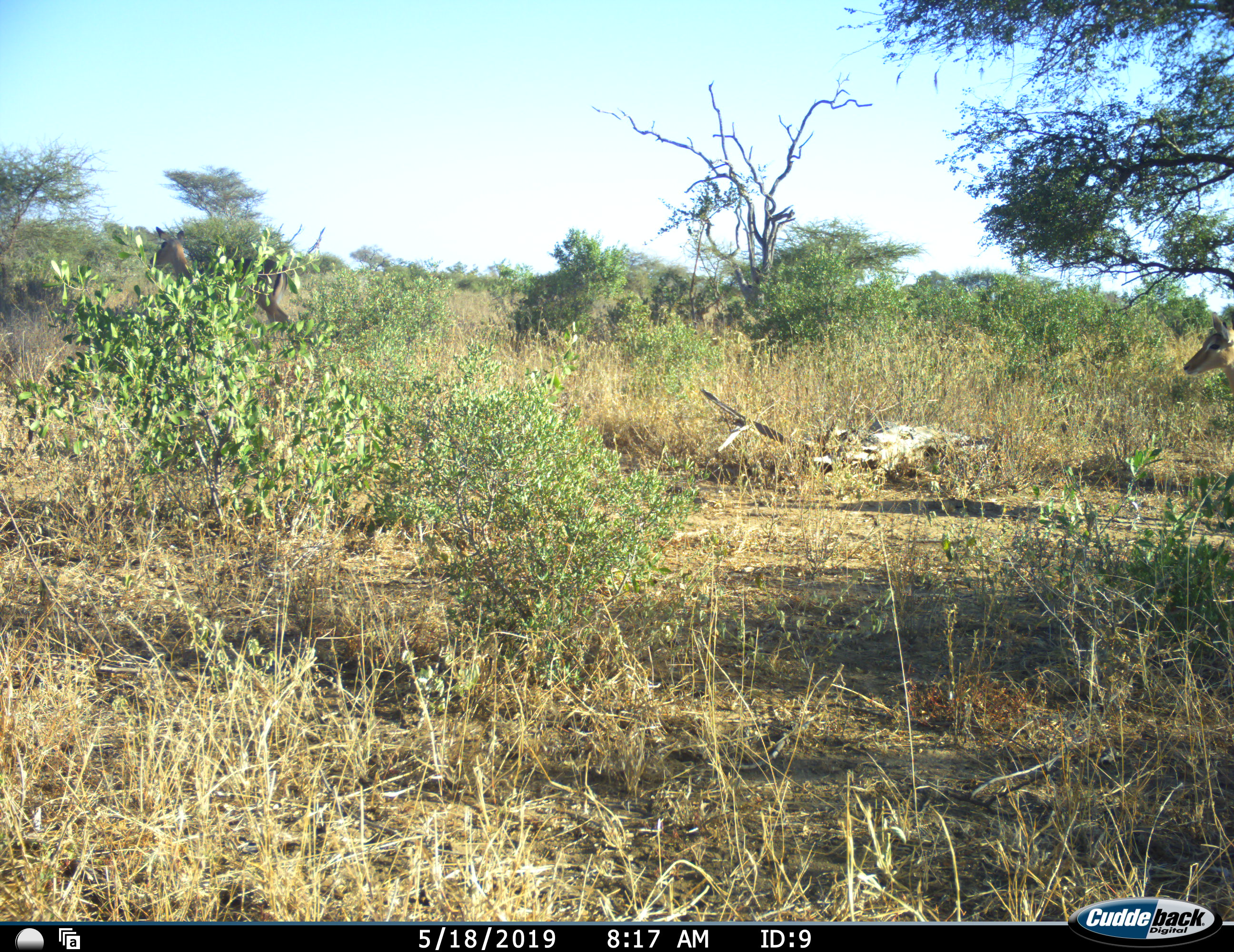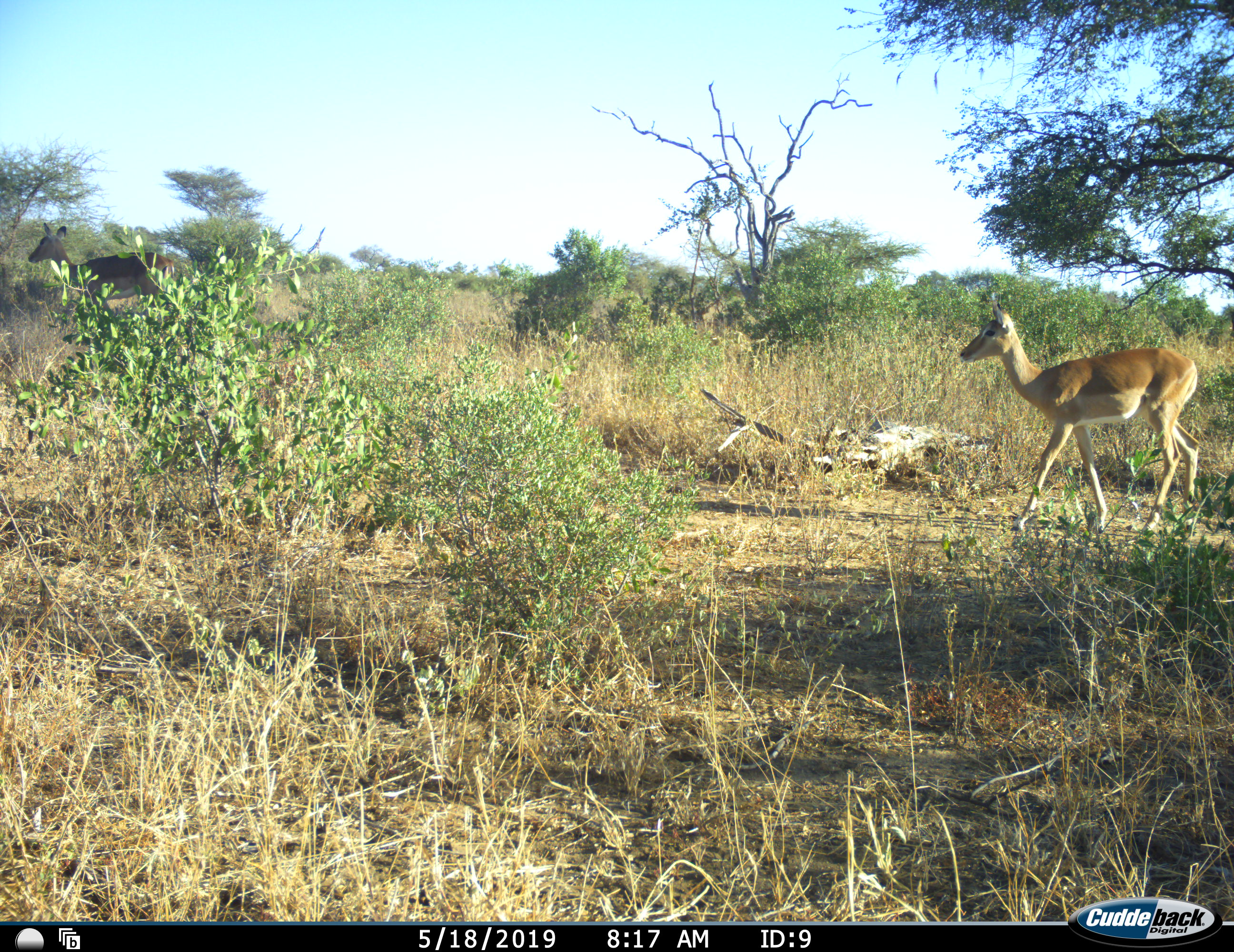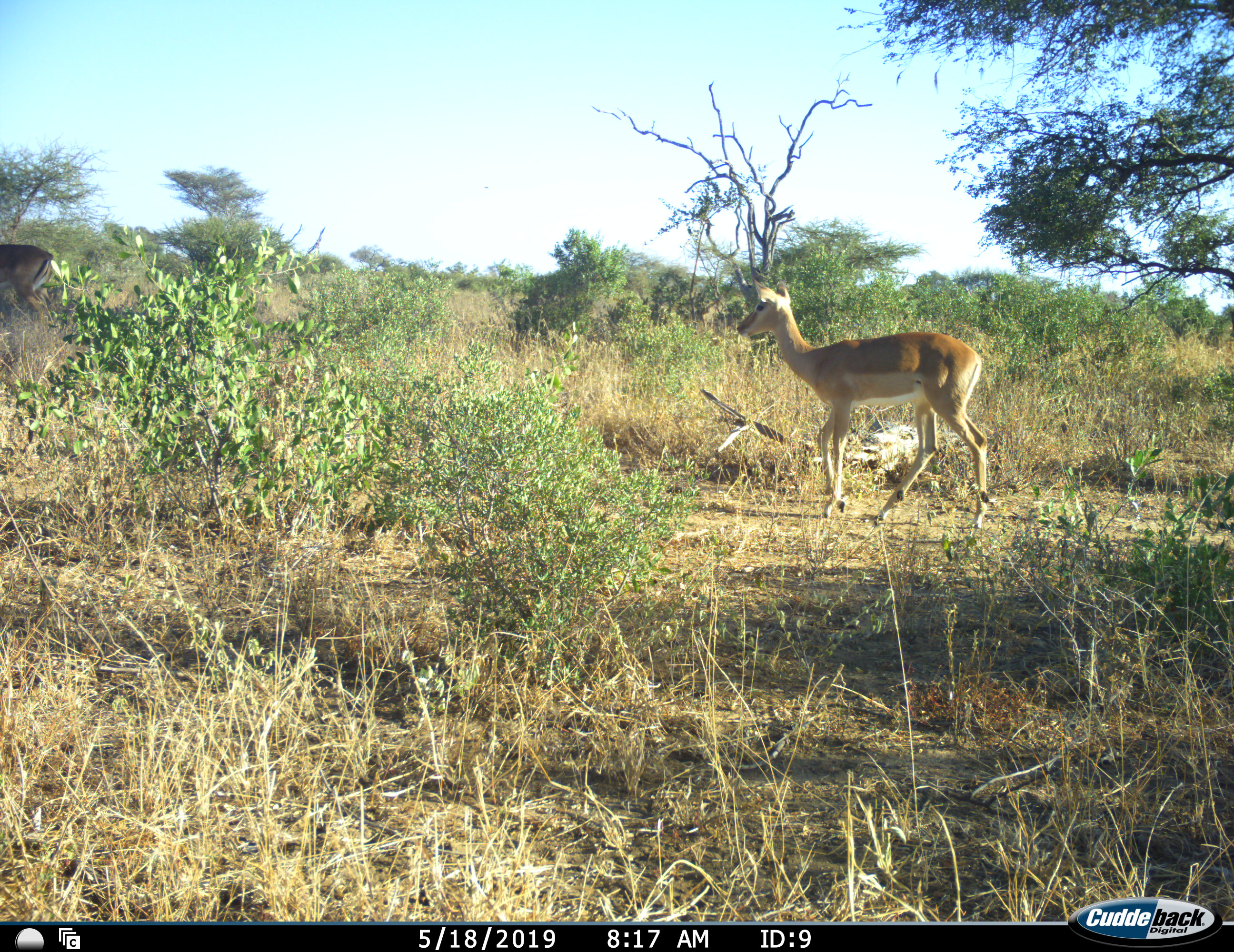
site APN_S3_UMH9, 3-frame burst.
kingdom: Animalia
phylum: Chordata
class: Mammalia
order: Artiodactyla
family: Bovidae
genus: Aepyceros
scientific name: Aepyceros melampus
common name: impala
Impala (Aepyceros melampus), count 2. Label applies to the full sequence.